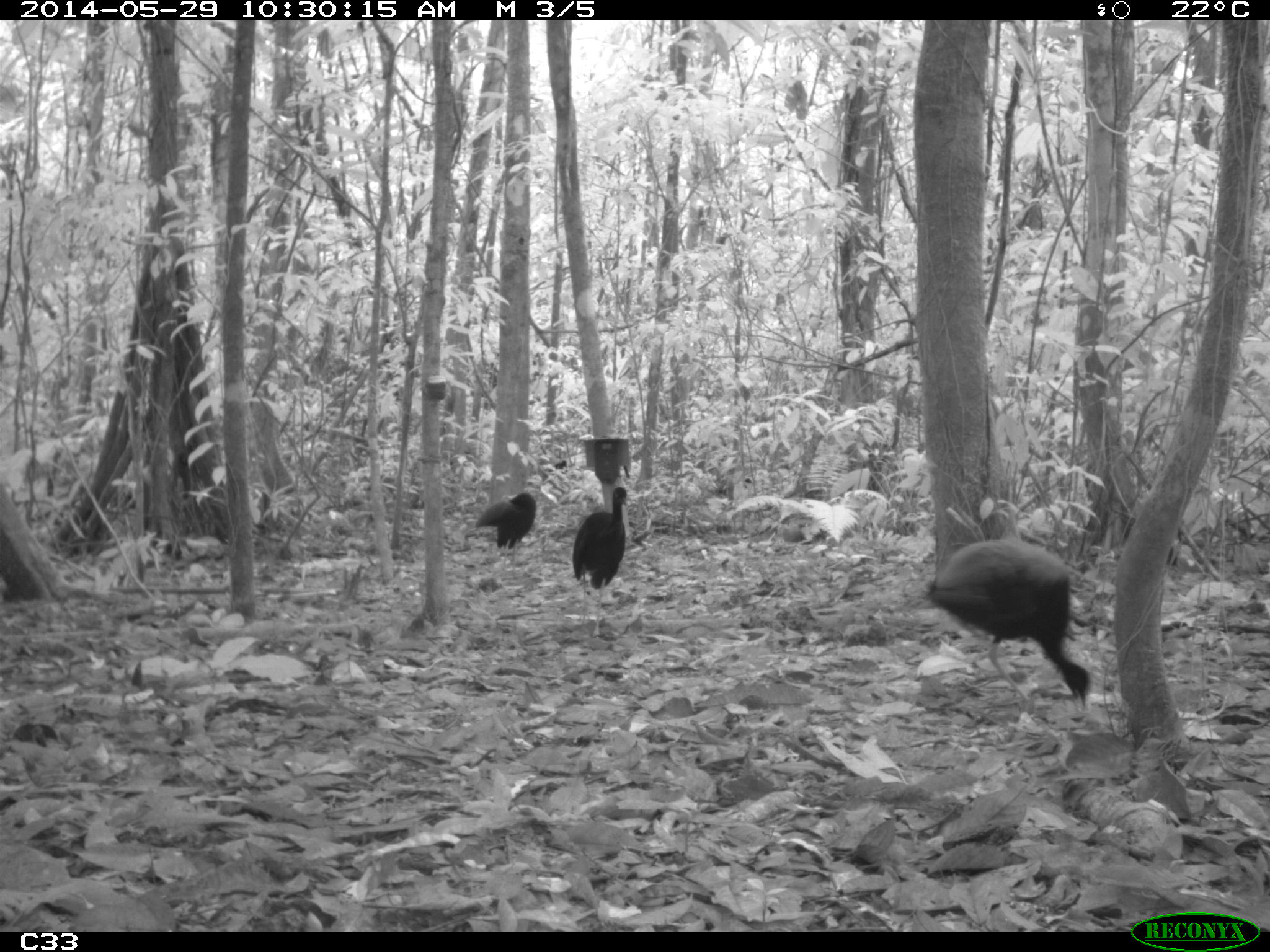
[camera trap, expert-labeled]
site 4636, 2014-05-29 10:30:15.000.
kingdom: Animalia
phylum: Chordata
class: Aves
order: Gruiformes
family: Psophiidae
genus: Psophia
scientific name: Psophia crepitans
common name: gray-winged trumpeter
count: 5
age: adult